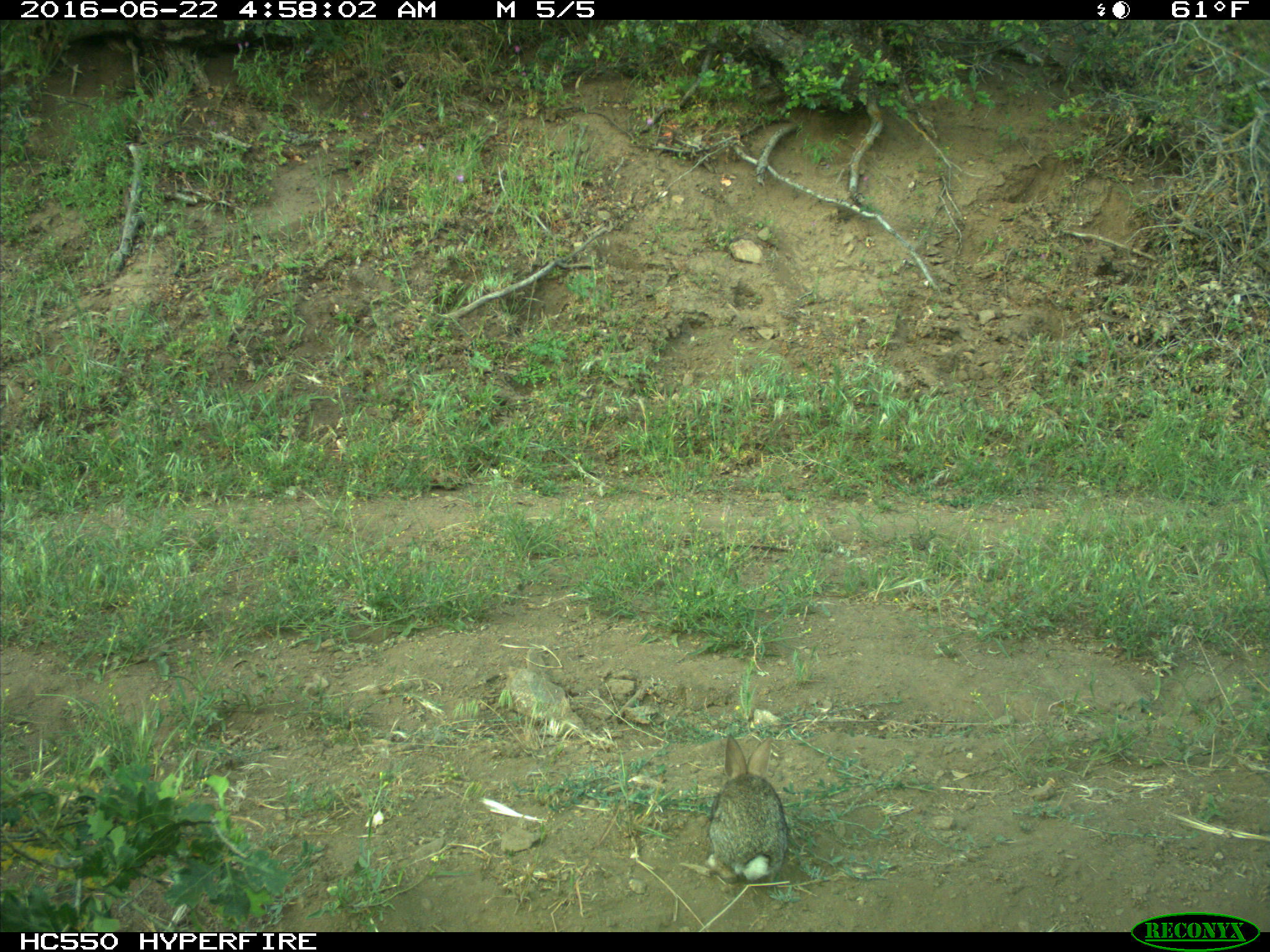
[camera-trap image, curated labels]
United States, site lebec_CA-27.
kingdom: Animalia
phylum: Chordata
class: Mammalia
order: Lagomorpha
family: Leporidae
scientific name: Leporidae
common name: rabbits and hares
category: unidentified rabbit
Unidentified rabbit (rabbits and hares) (Leporidae).